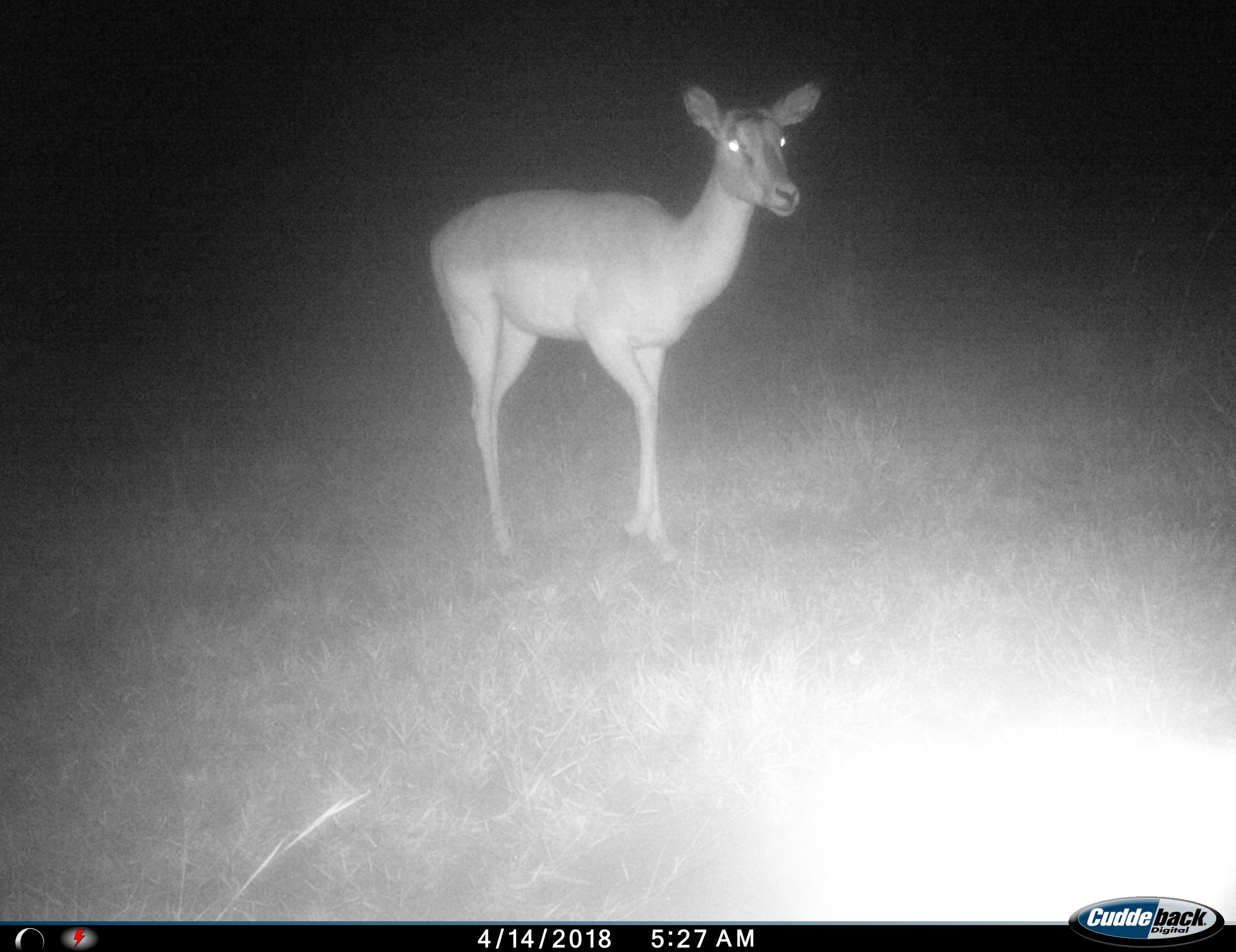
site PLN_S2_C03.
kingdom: Animalia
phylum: Chordata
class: Mammalia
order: Artiodactyla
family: Bovidae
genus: Aepyceros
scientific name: Aepyceros melampus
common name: impala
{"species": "impala (Aepyceros melampus)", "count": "1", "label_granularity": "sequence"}